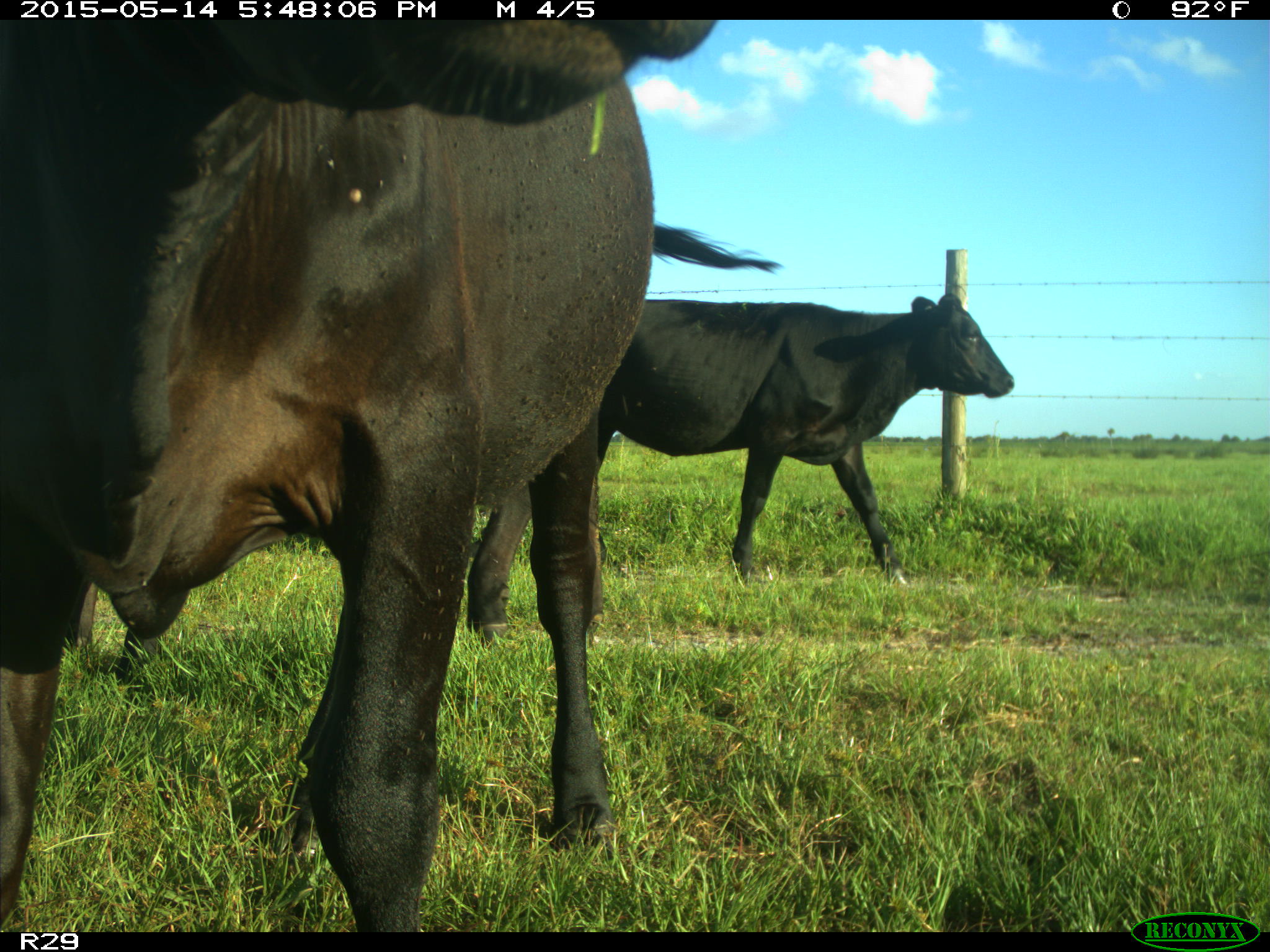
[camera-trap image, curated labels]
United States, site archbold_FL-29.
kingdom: Animalia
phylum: Chordata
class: Mammalia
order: Artiodactyla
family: Bovidae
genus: Bos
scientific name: Bos taurus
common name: domestic cow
Bos taurus (domestic cow).